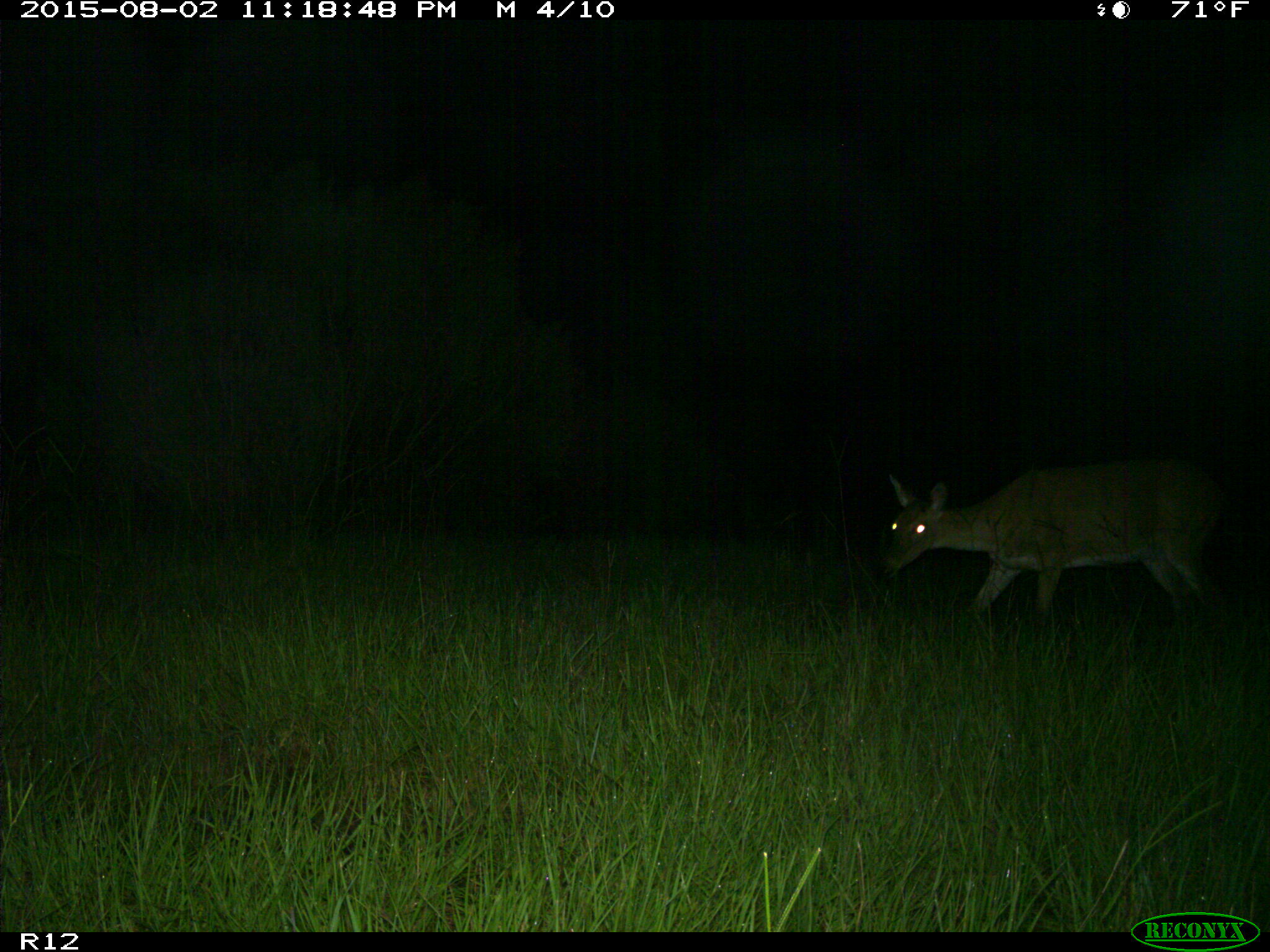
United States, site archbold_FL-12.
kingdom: Animalia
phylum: Chordata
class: Mammalia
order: Artiodactyla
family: Cervidae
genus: Odocoileus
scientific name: Odocoileus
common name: deer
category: unidentified deer